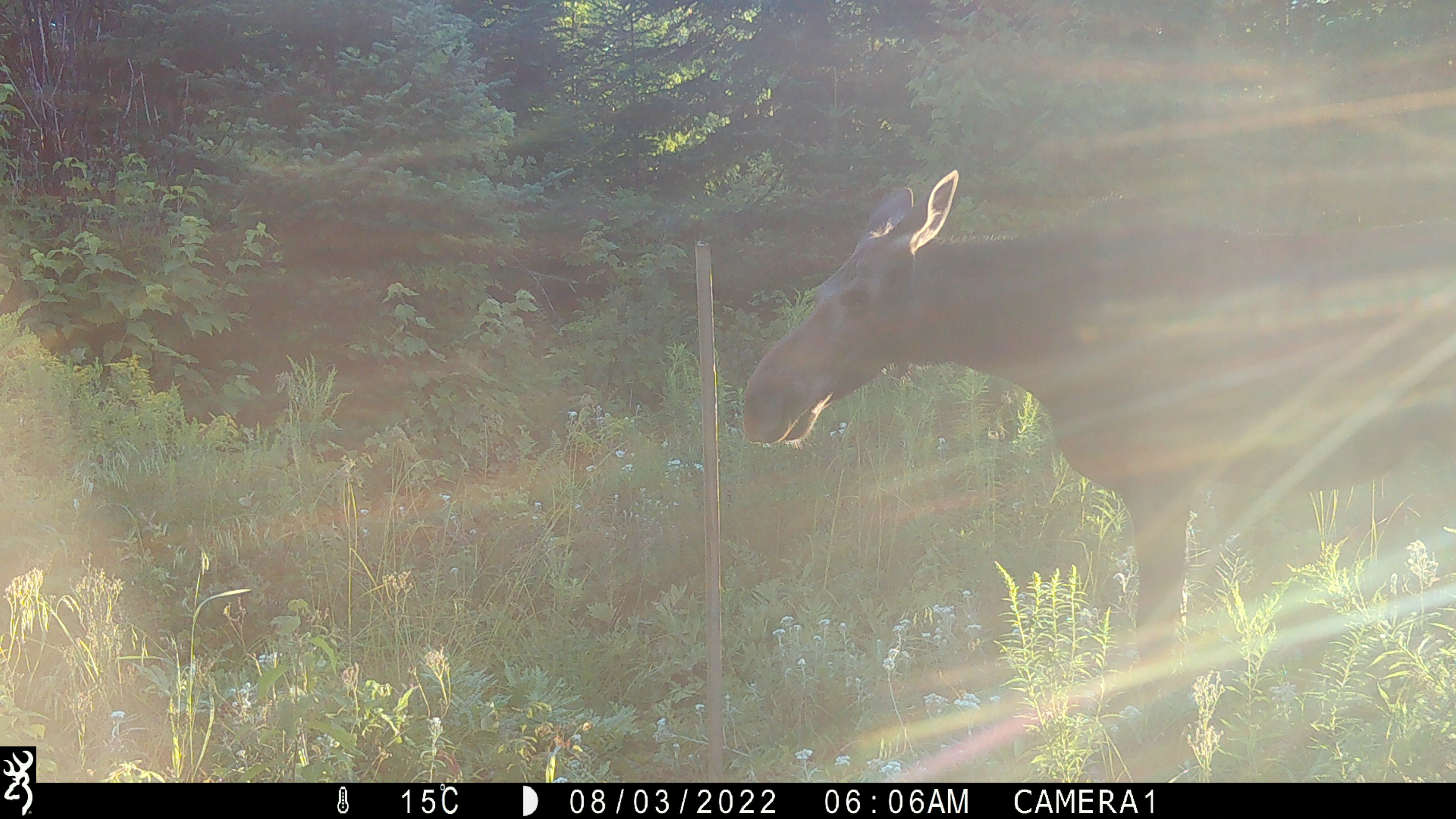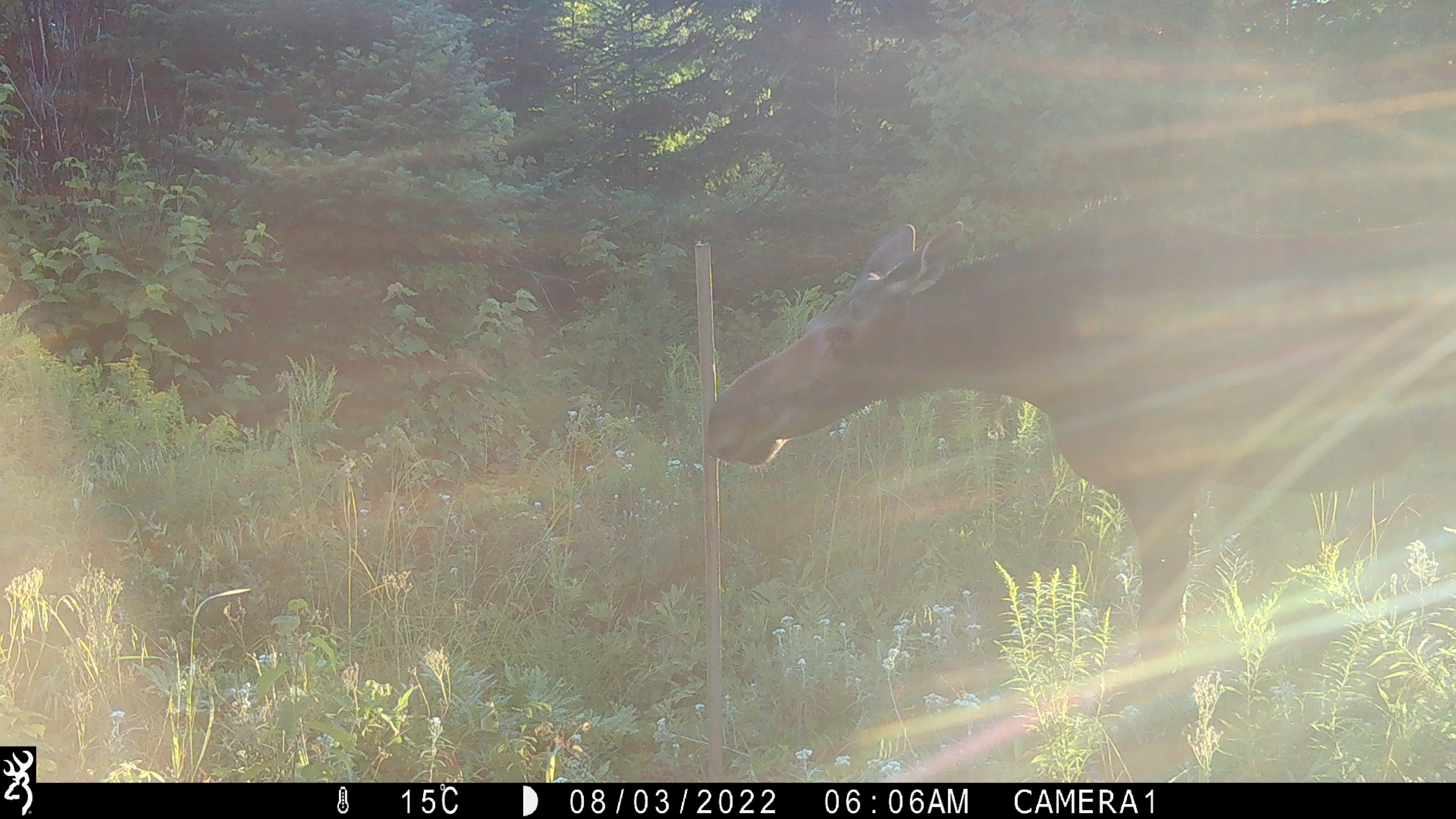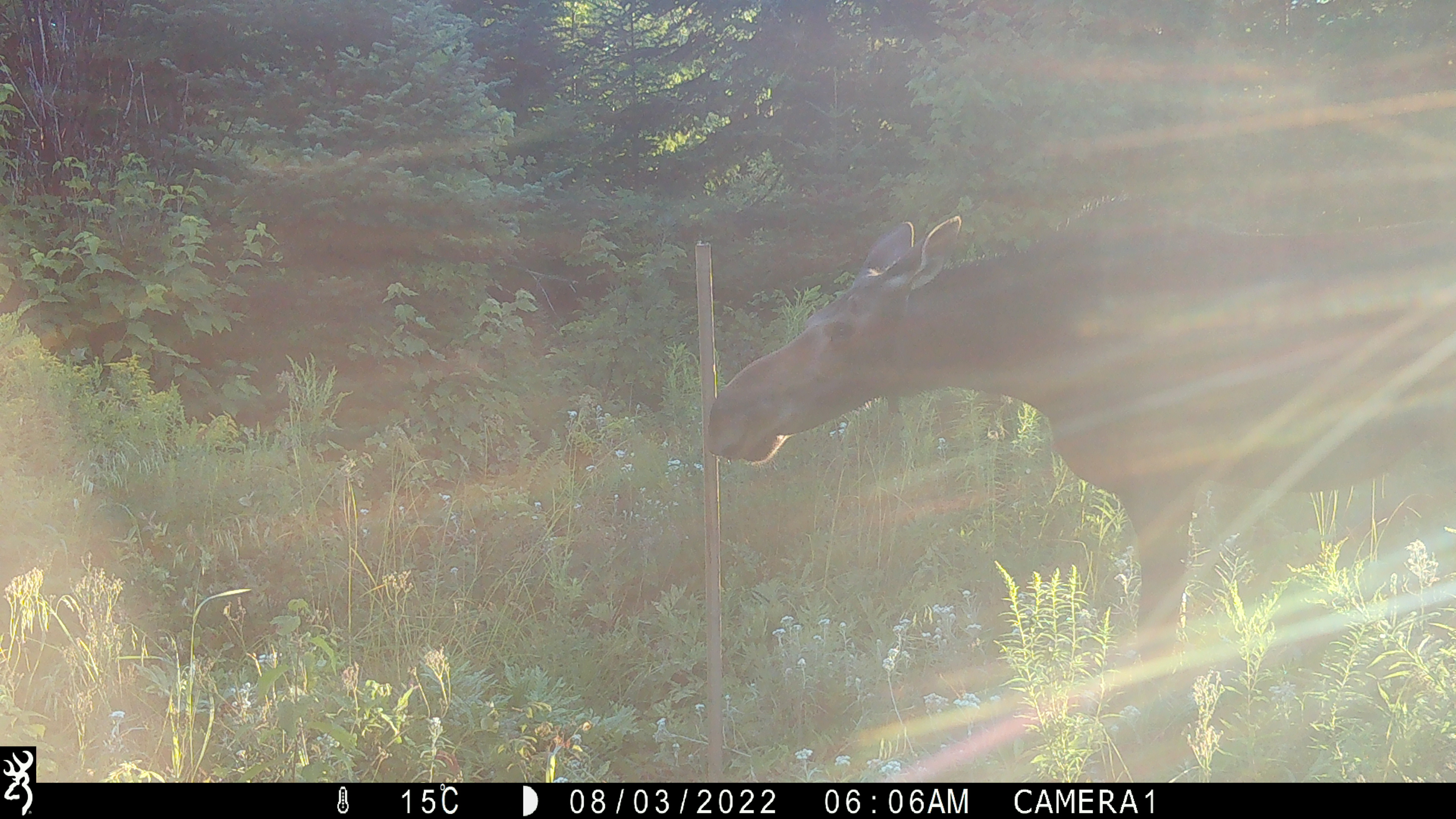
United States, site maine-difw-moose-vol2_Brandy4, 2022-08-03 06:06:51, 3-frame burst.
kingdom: Animalia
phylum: Chordata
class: Mammalia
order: Artiodactyla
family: Cervidae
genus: Alces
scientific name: Alces alces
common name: moose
Moose (Alces alces).